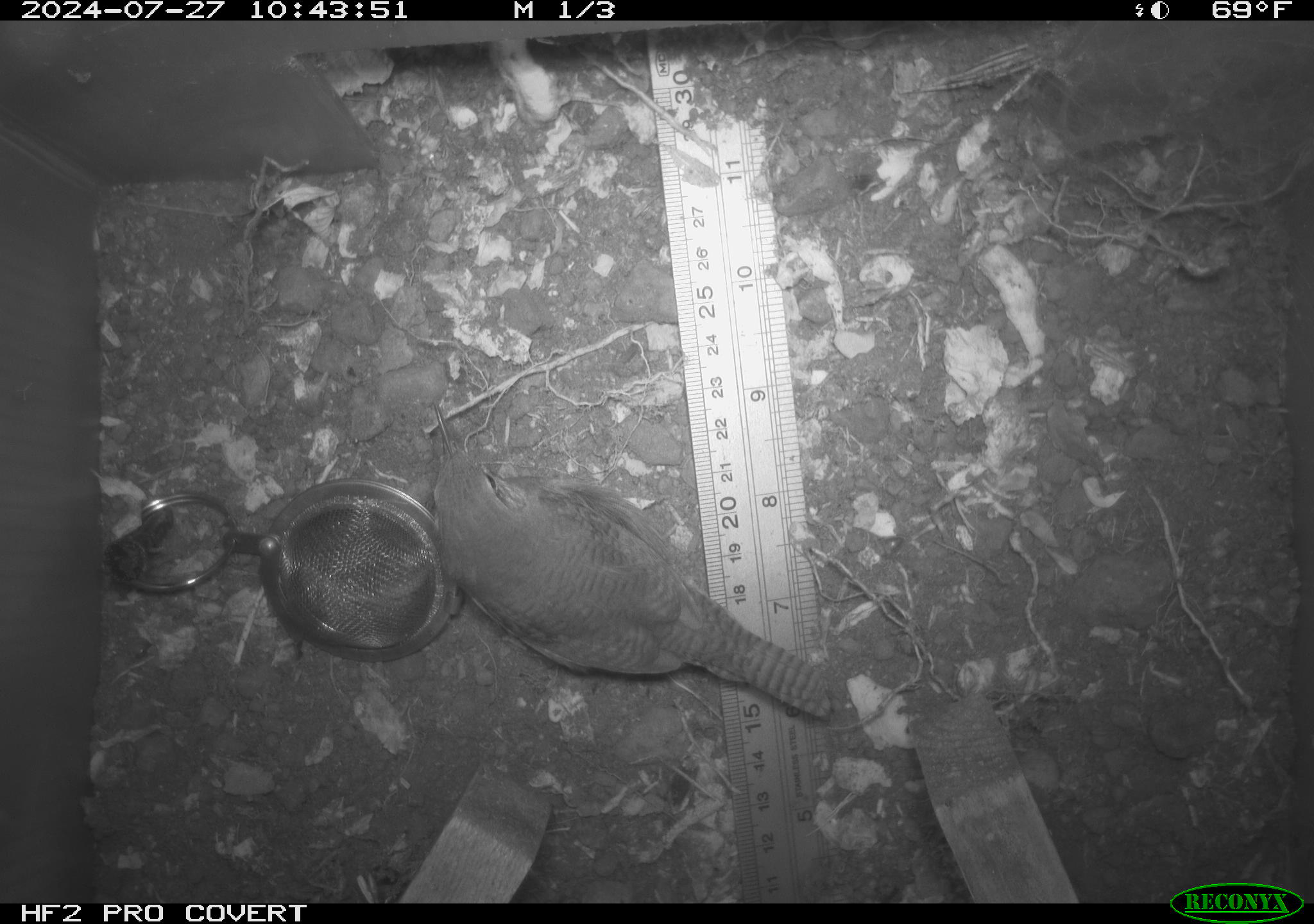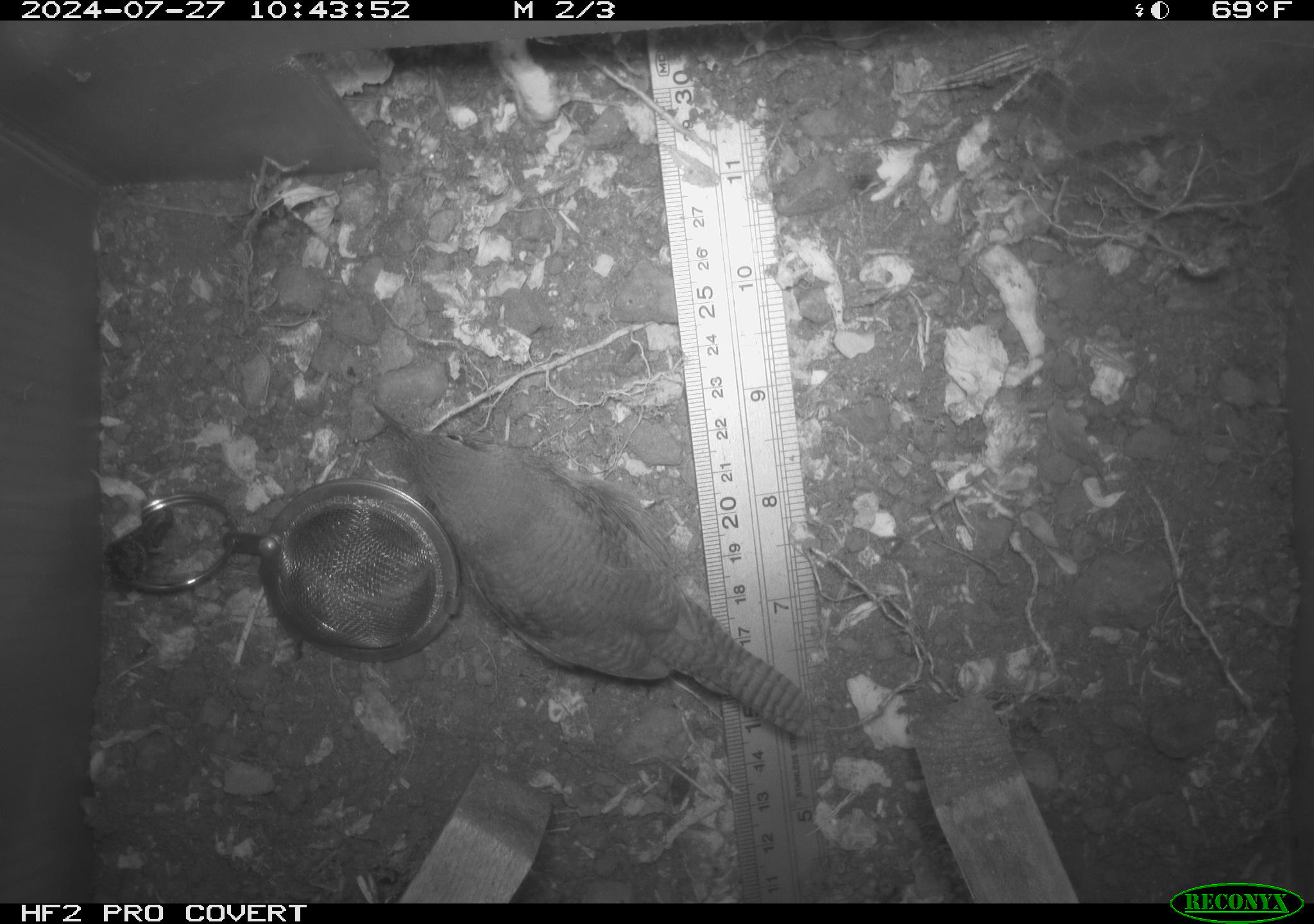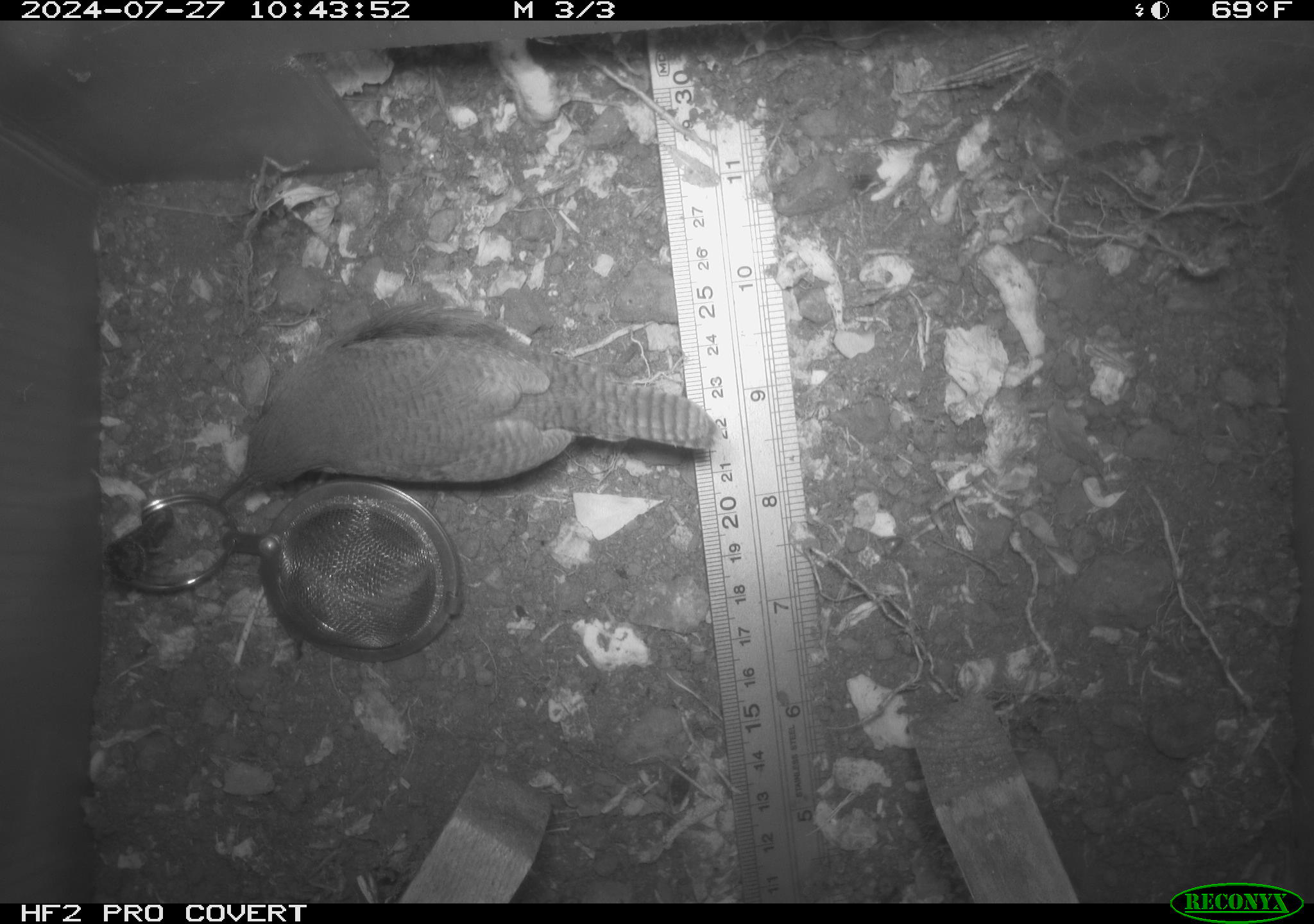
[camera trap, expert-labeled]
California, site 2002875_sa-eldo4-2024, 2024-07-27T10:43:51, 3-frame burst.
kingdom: Animalia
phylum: Chordata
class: Aves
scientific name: Aves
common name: bird